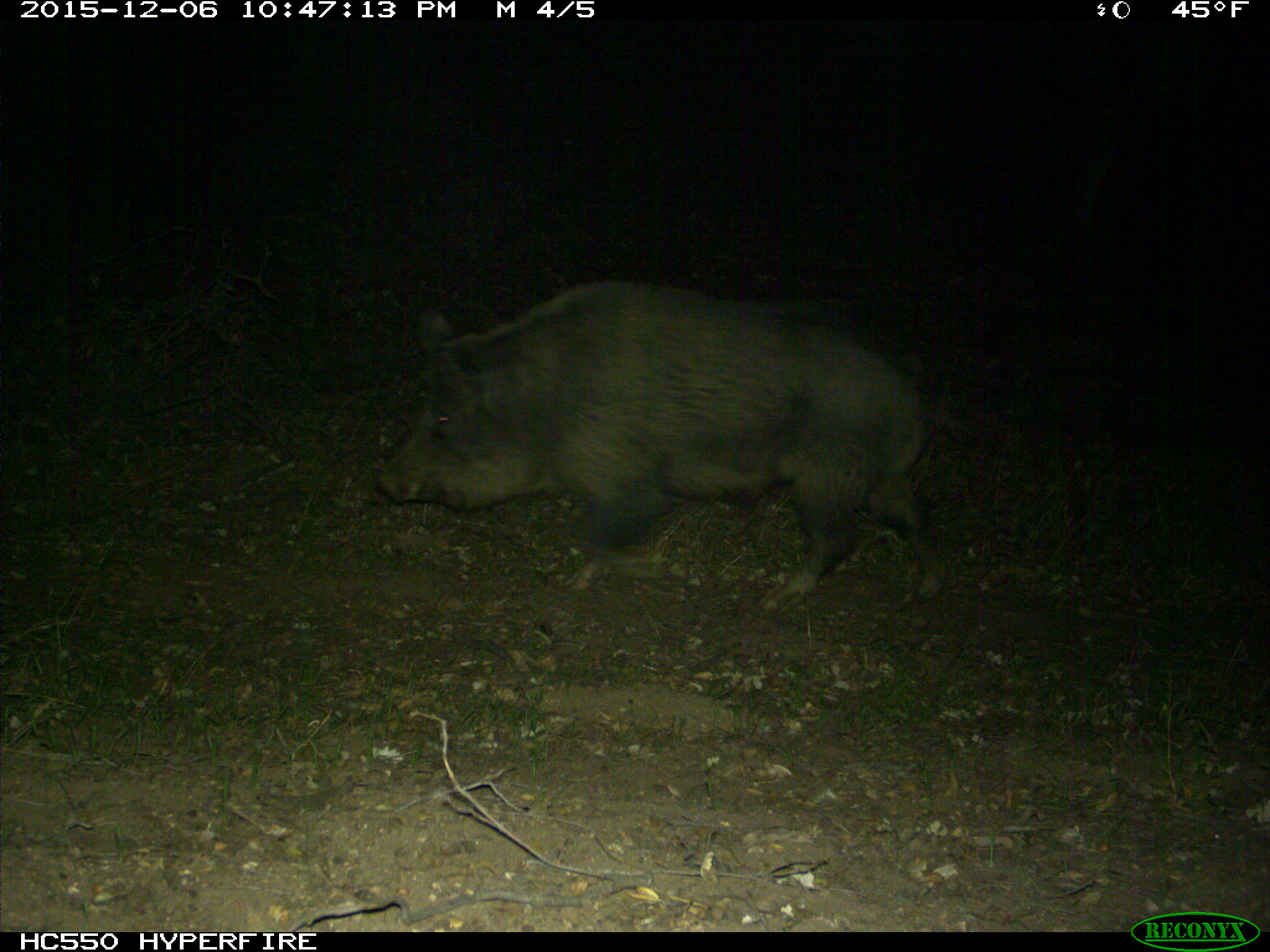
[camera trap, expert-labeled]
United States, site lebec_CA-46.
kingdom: Animalia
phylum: Chordata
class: Mammalia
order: Artiodactyla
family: Suidae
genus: Sus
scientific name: Sus scrofa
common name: wild boar